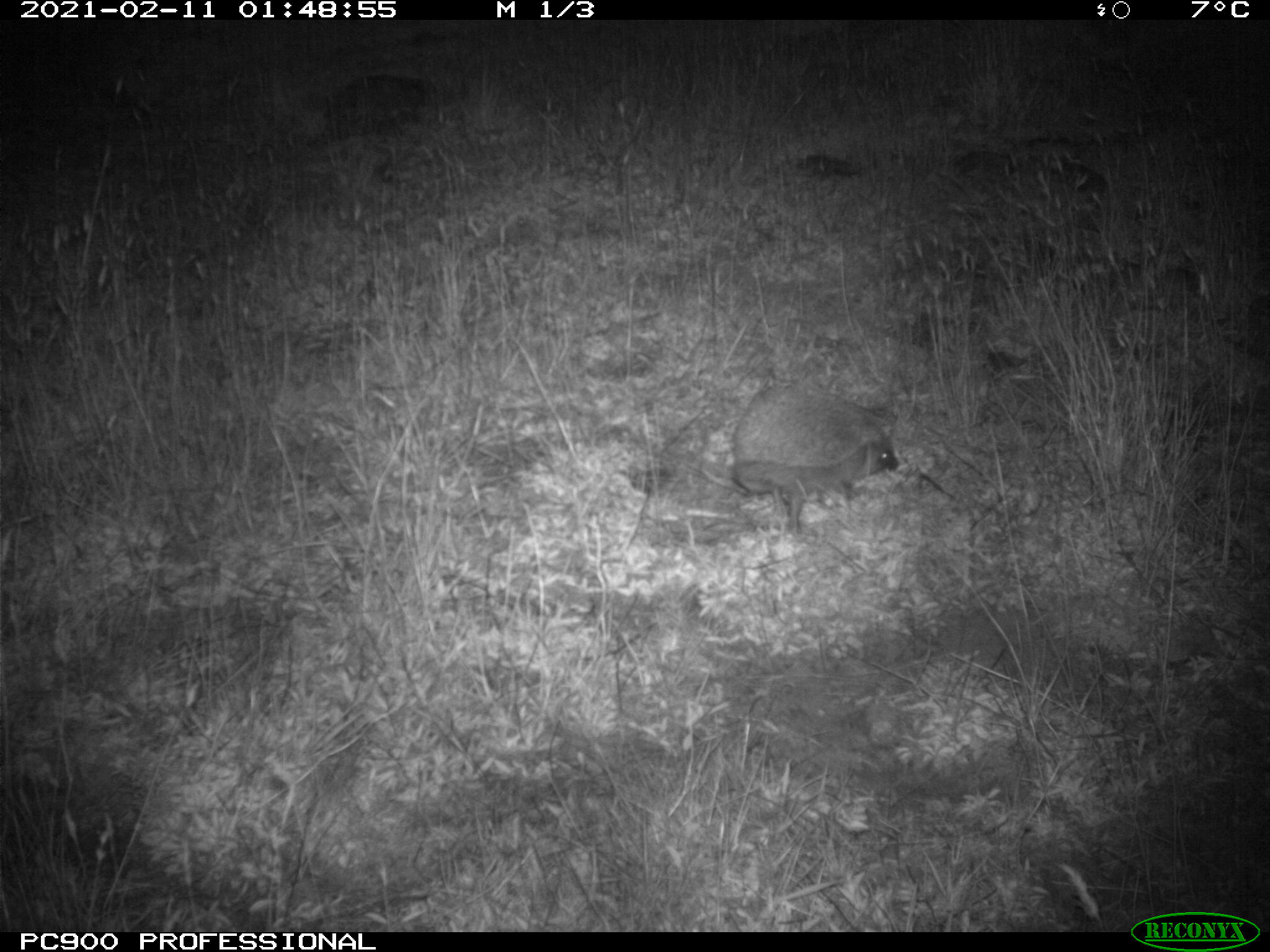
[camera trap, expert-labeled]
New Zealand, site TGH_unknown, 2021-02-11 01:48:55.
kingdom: Animalia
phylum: Chordata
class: Mammalia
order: Eulipotyphla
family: Erinaceidae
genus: Erinaceus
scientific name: Erinaceus europaeus europaeus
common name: european hedgehog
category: hedgehog